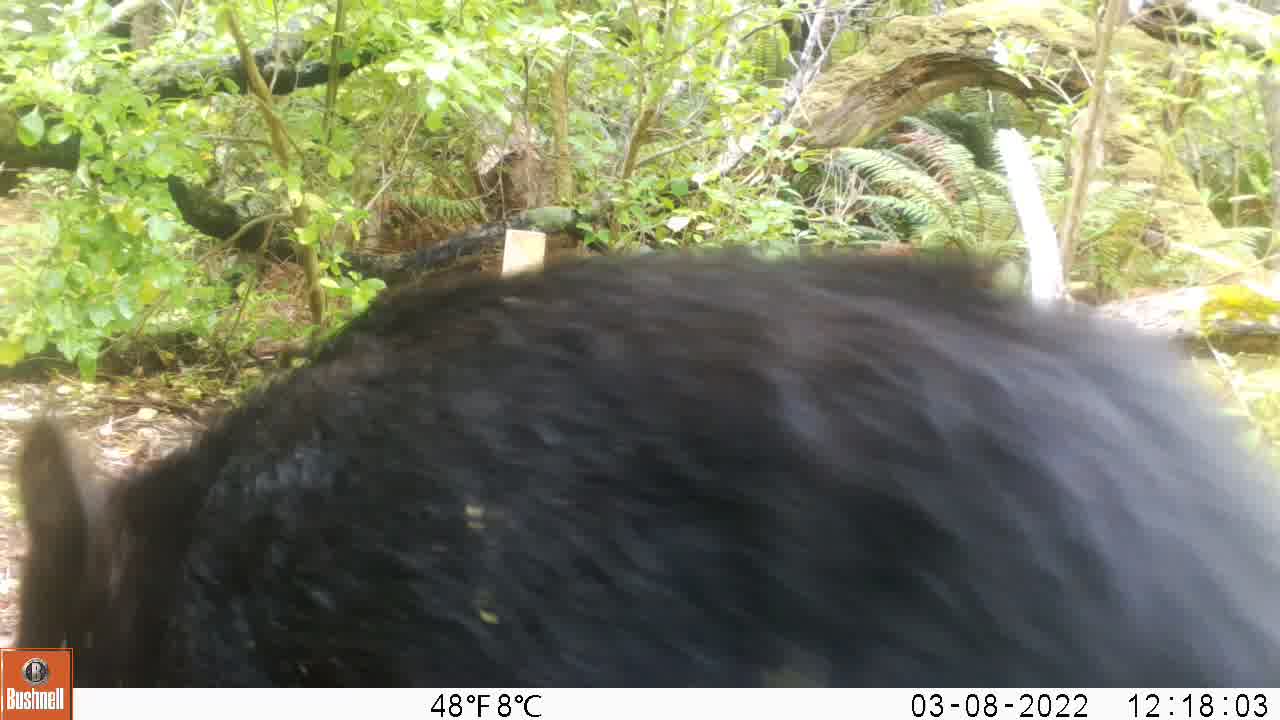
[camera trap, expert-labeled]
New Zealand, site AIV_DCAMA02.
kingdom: Animalia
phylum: Chordata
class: Mammalia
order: Artiodactyla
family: Suidae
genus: Sus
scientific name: Sus scrofa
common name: pig